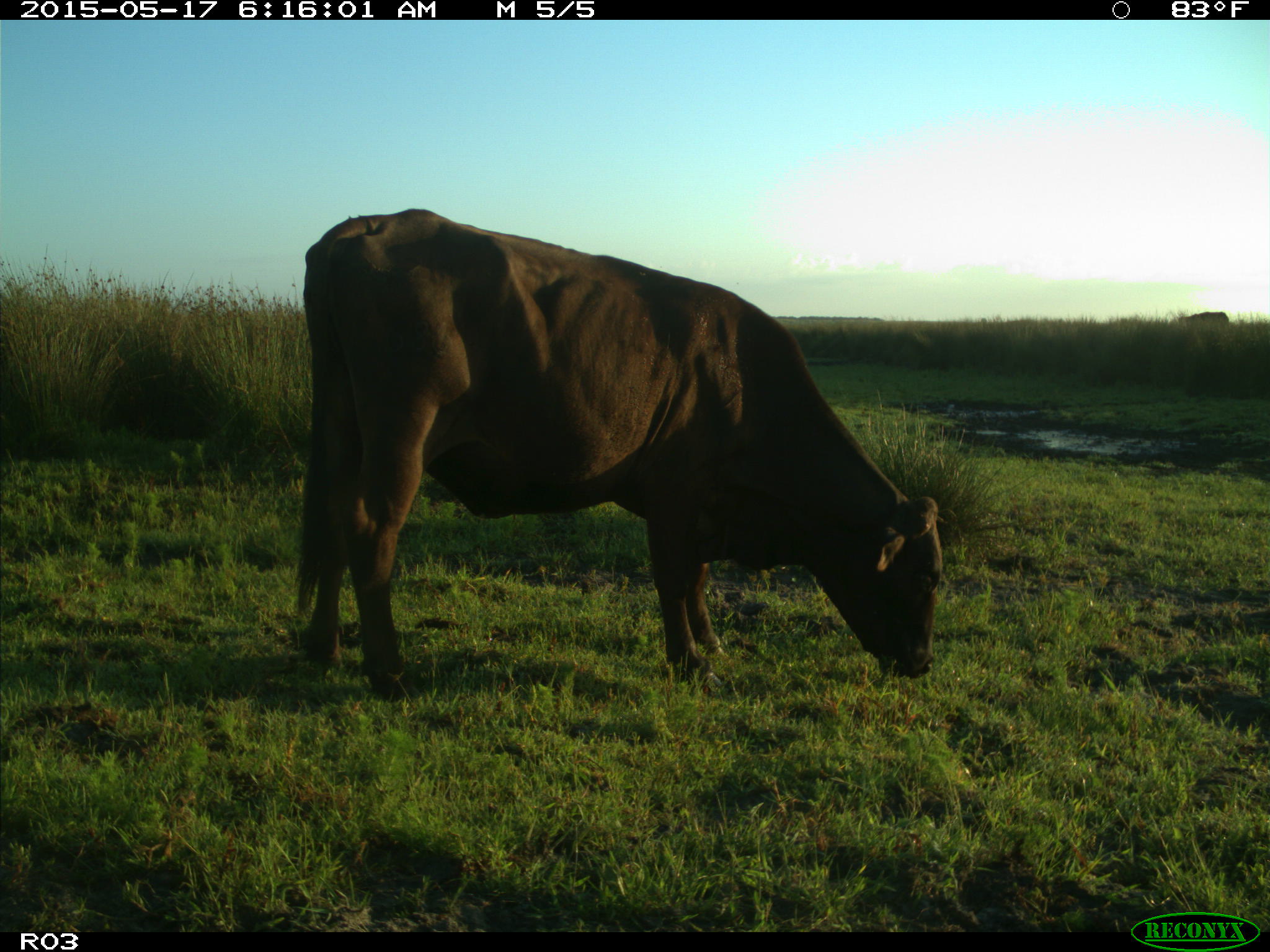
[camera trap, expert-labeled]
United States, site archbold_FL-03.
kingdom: Animalia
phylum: Chordata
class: Mammalia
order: Artiodactyla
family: Bovidae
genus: Bos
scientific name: Bos taurus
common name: domestic cow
Bos taurus (domestic cow).